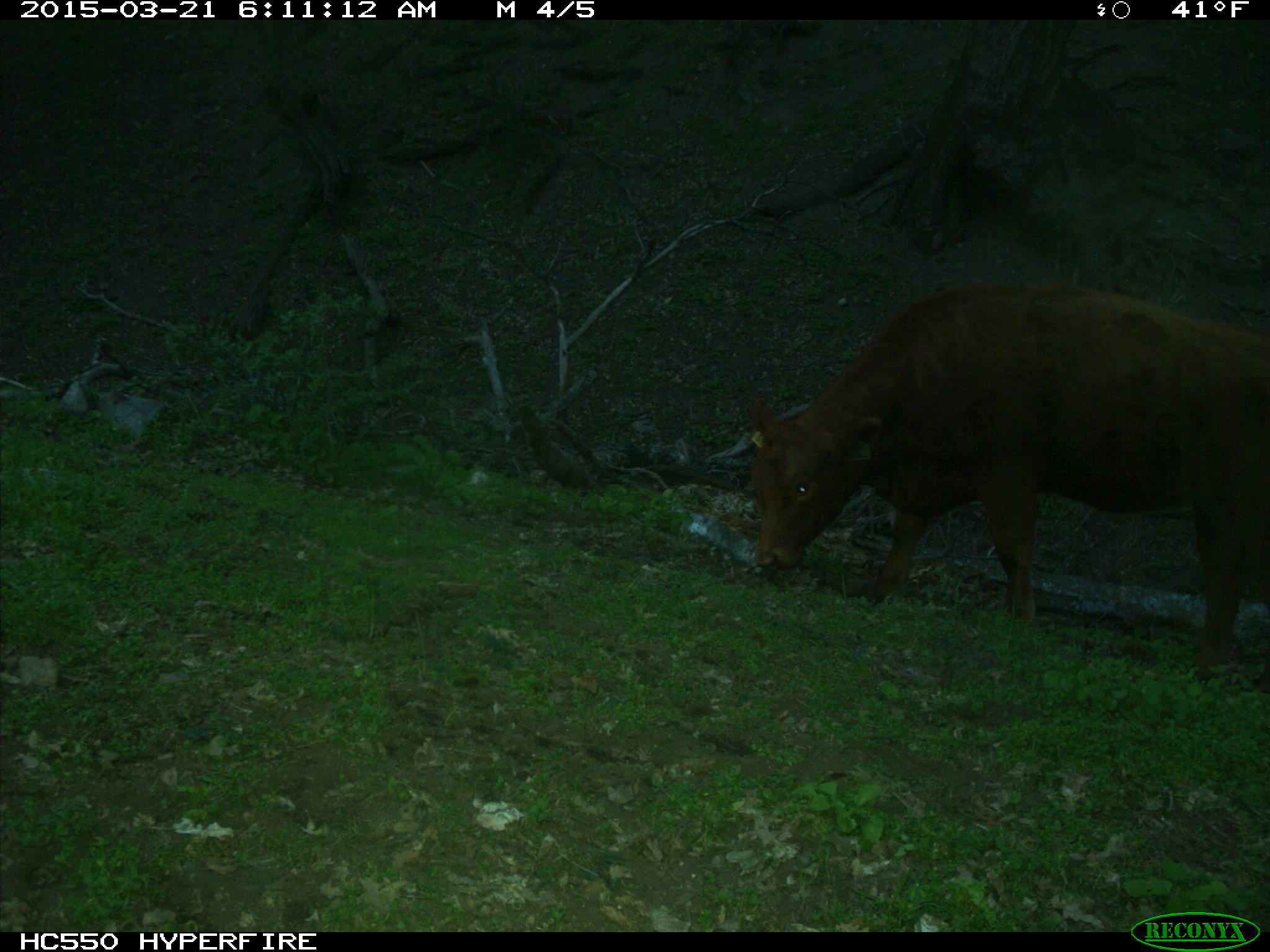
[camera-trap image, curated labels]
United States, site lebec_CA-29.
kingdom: Animalia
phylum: Chordata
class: Mammalia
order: Artiodactyla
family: Bovidae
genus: Bos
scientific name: Bos taurus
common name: domestic cow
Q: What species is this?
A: Bos taurus (domestic cow).